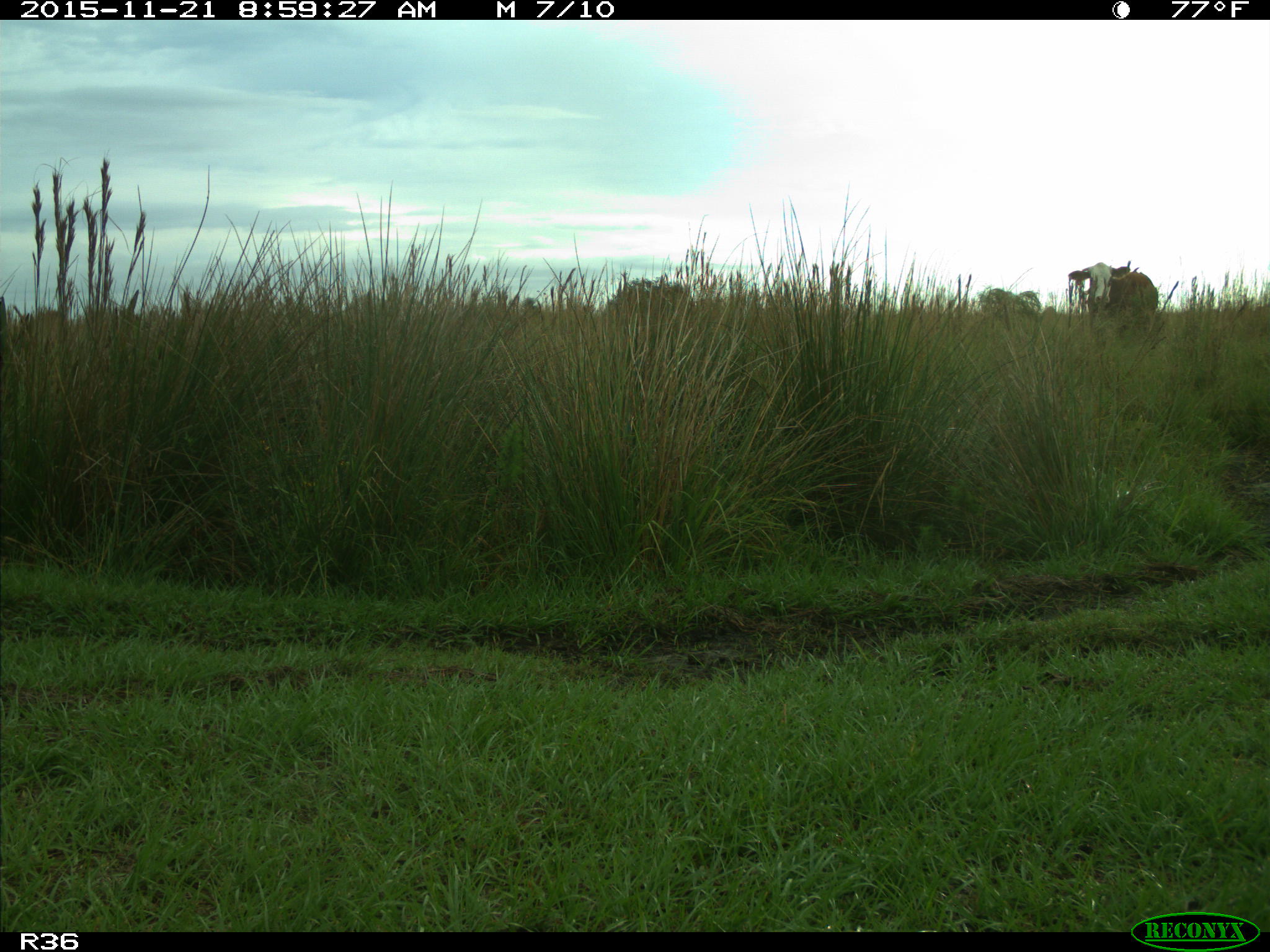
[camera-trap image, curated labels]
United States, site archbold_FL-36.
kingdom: Animalia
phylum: Chordata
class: Mammalia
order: Artiodactyla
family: Bovidae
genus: Bos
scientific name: Bos taurus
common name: domestic cow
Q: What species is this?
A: Bos taurus (domestic cow).